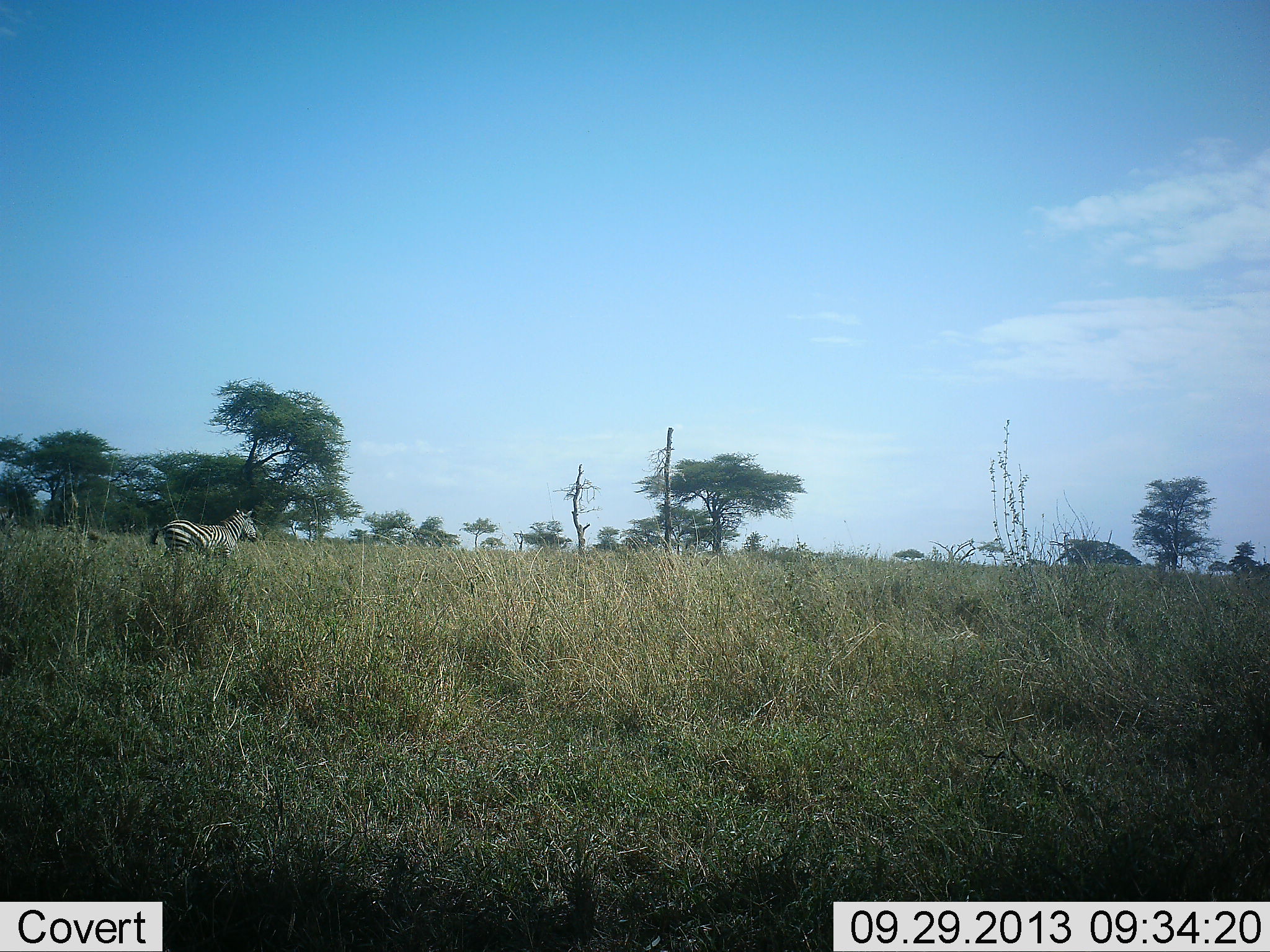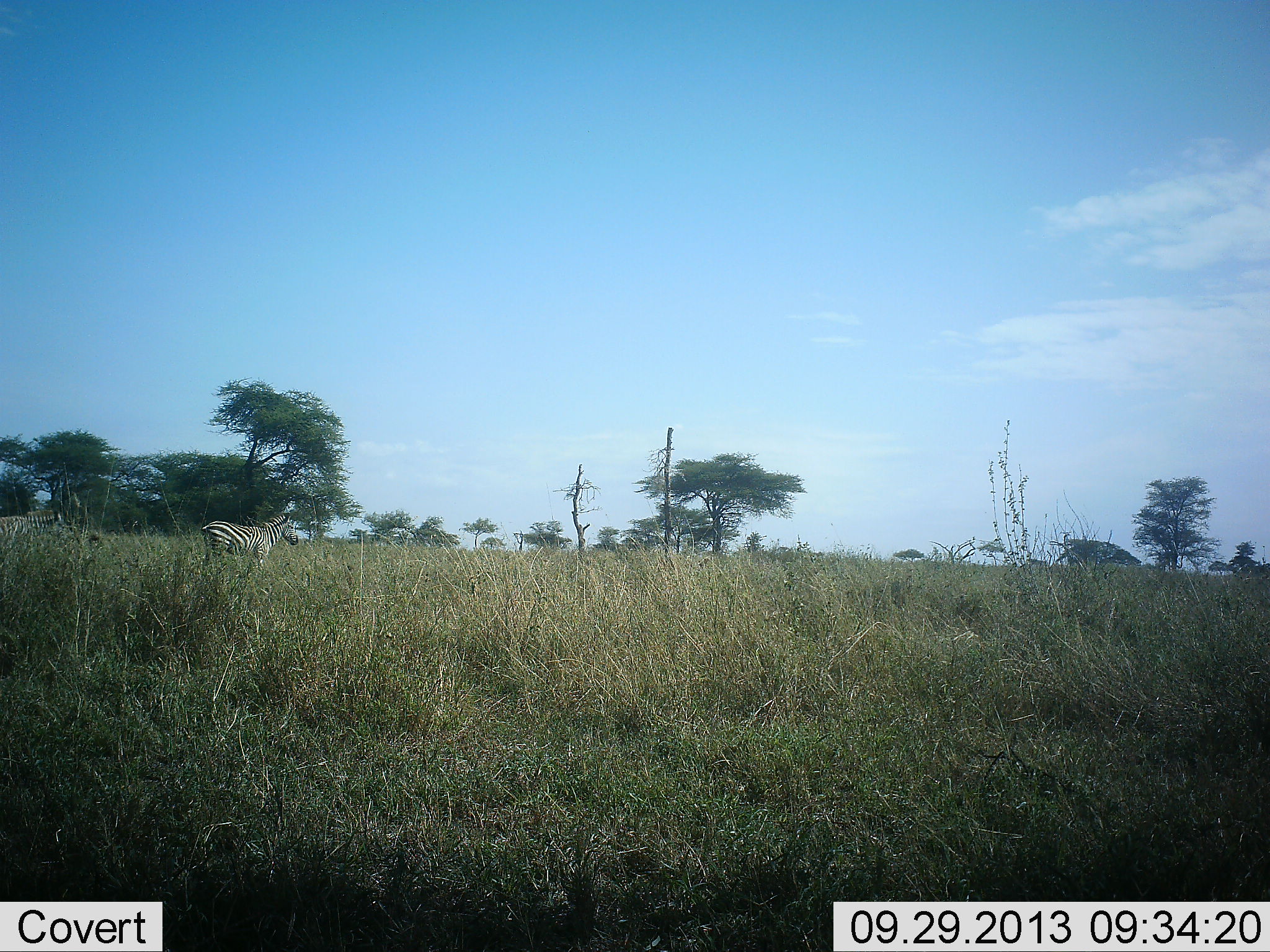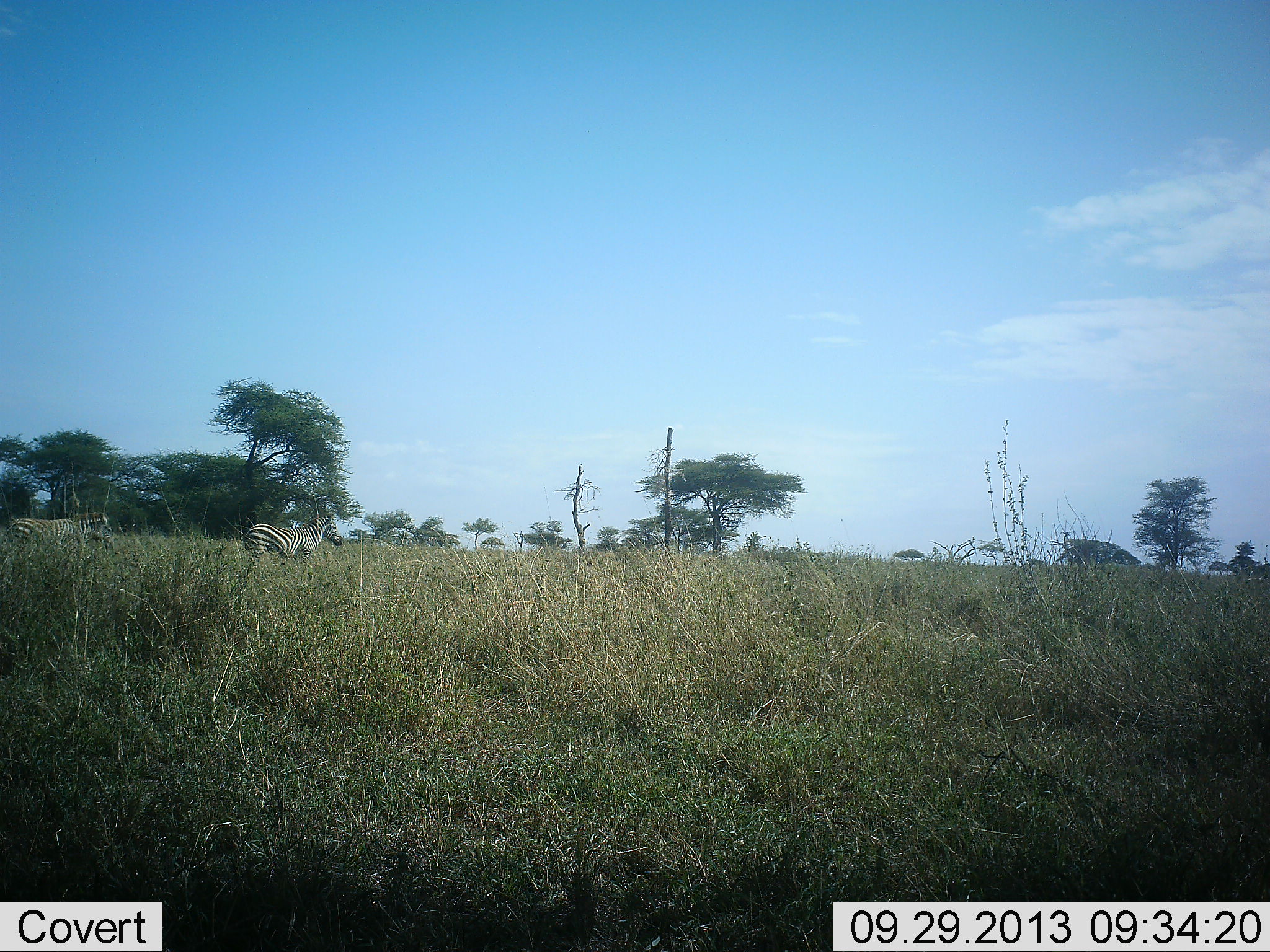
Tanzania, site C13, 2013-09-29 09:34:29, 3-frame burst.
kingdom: Animalia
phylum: Chordata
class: Mammalia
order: Perissodactyla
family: Equidae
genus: Equus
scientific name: Equus quagga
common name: plains zebra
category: zebra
Zebra (plains zebra) (Equus quagga), count 2. Behavior (volunteer vote fractions): standing 12%, resting 0%, moving 91%, interacting 0%. Young present (vote fraction): 0%. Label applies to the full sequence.